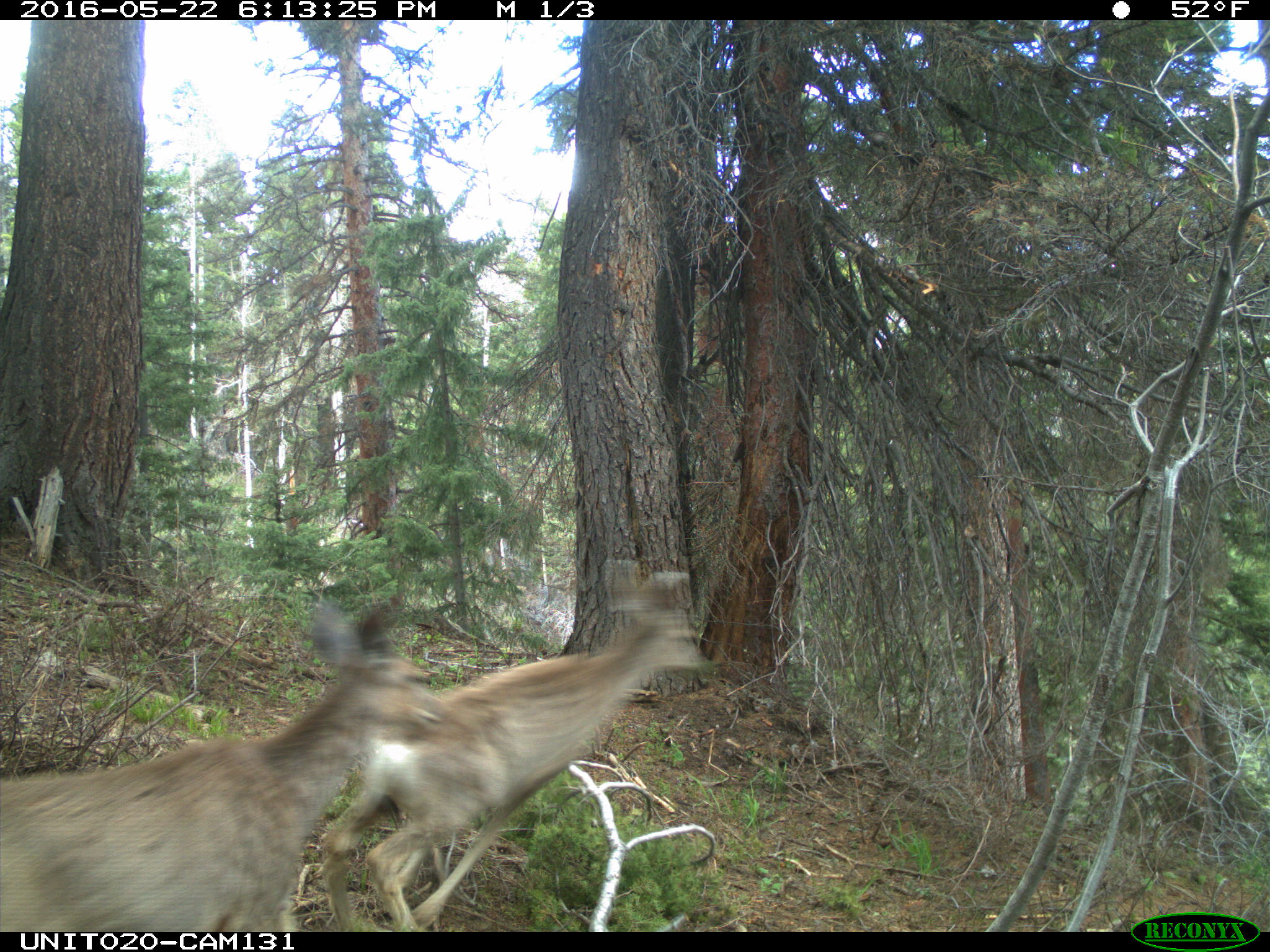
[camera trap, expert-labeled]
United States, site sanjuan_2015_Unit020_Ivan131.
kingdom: Animalia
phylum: Chordata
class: Mammalia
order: Artiodactyla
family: Cervidae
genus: Odocoileus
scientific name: Odocoileus hemionus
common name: mule deer